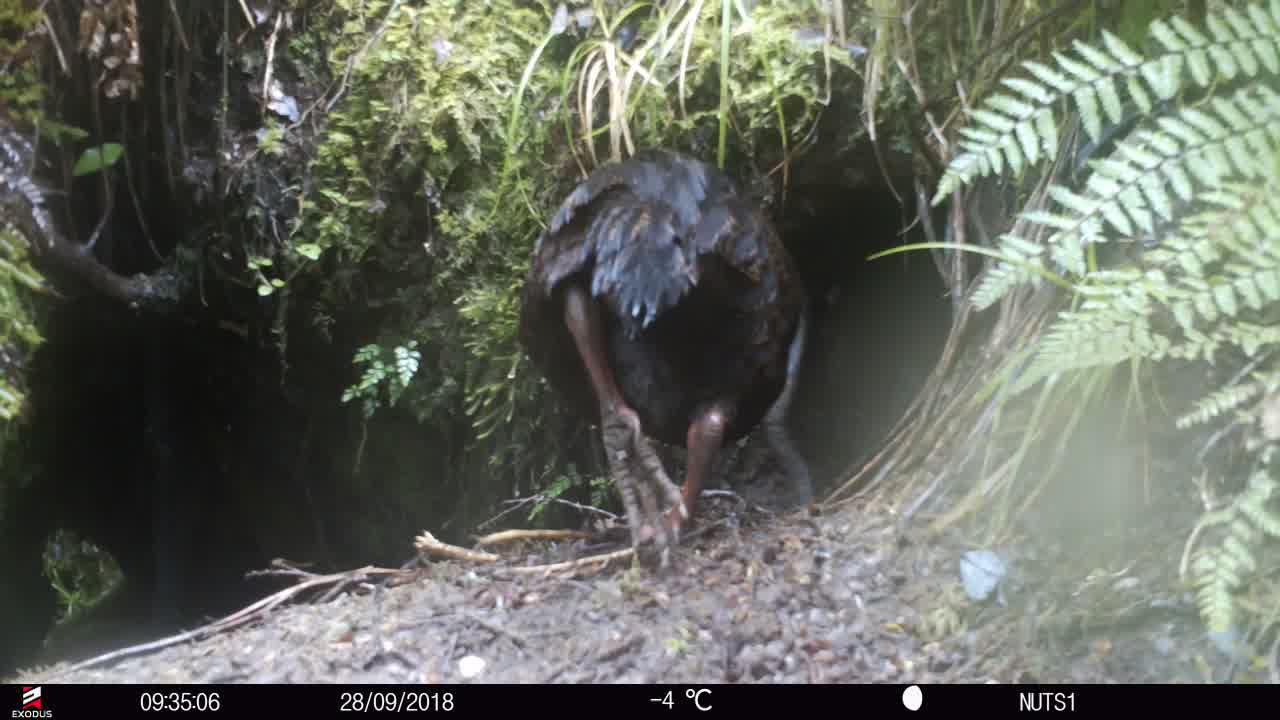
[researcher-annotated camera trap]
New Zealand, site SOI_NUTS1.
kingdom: Animalia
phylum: Chordata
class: Aves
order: Gruiformes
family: Rallidae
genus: Gallirallus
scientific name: Gallirallus australis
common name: weka